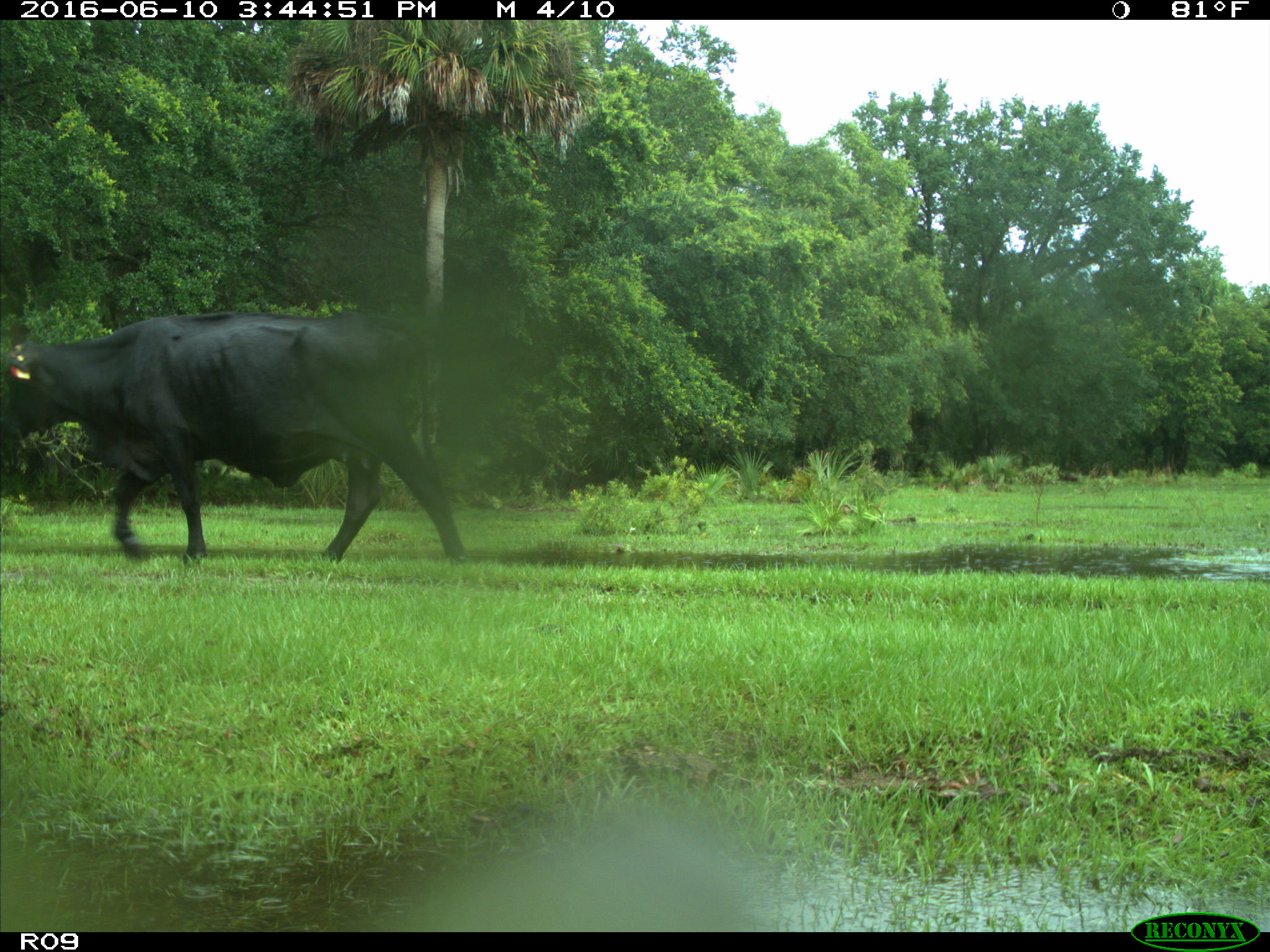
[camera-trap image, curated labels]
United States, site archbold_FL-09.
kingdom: Animalia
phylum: Chordata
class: Mammalia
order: Artiodactyla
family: Bovidae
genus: Bos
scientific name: Bos taurus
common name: domestic cow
Bos taurus (domestic cow).